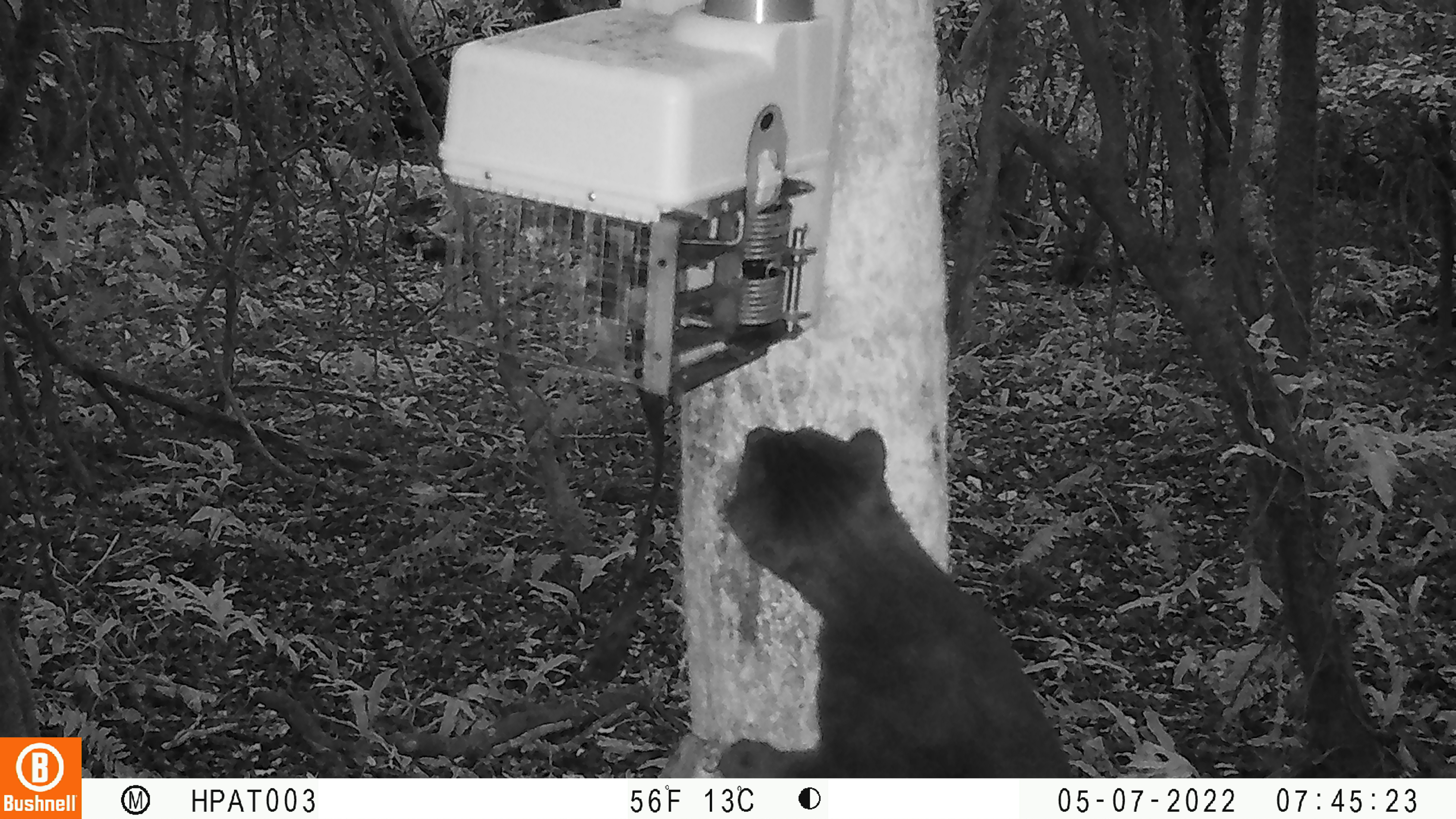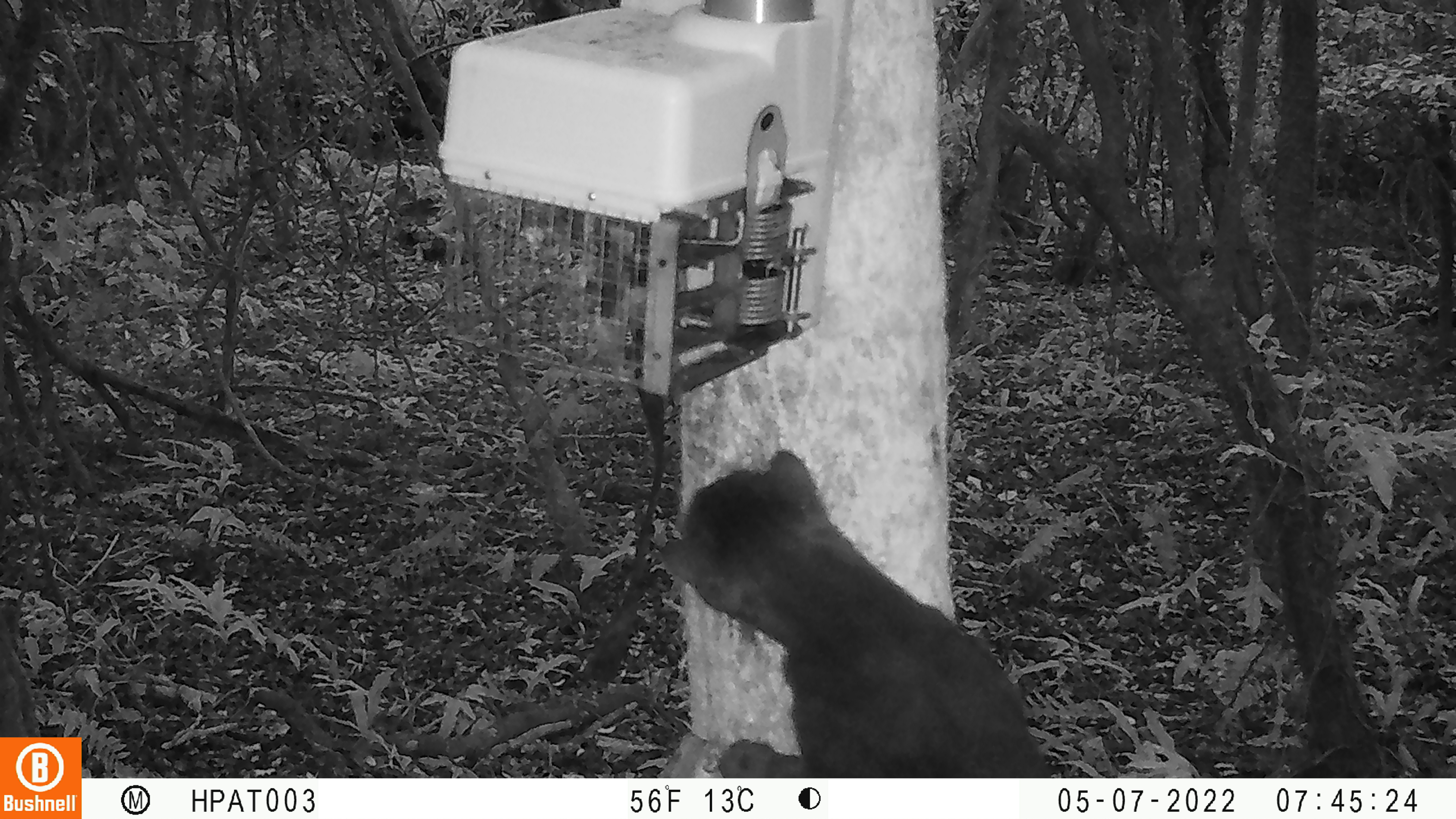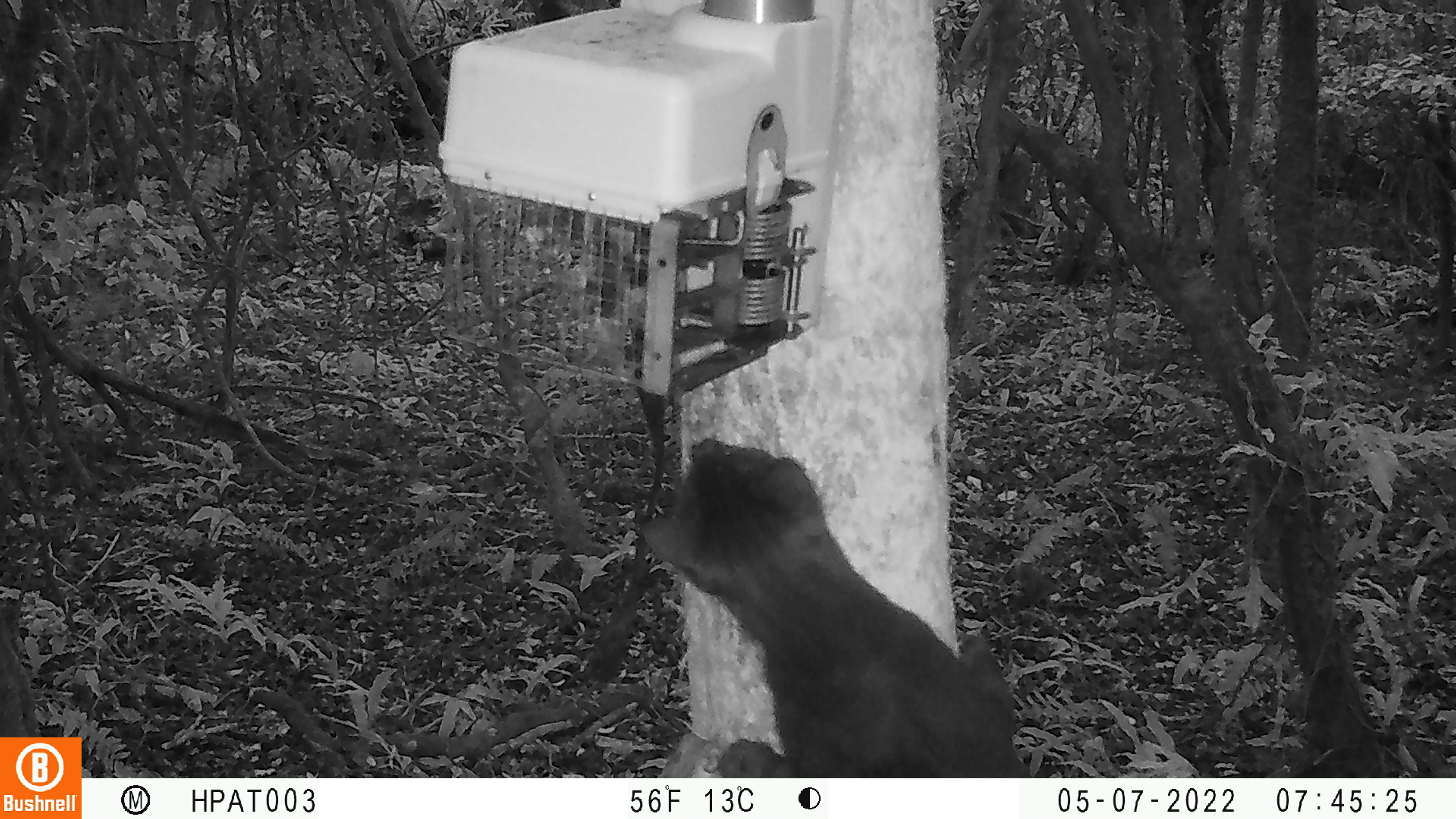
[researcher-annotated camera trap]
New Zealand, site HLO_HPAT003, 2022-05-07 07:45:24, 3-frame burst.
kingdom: Animalia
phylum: Chordata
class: Mammalia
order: Carnivora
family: Felidae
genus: Felis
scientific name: Felis catus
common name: domestic cat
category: cat